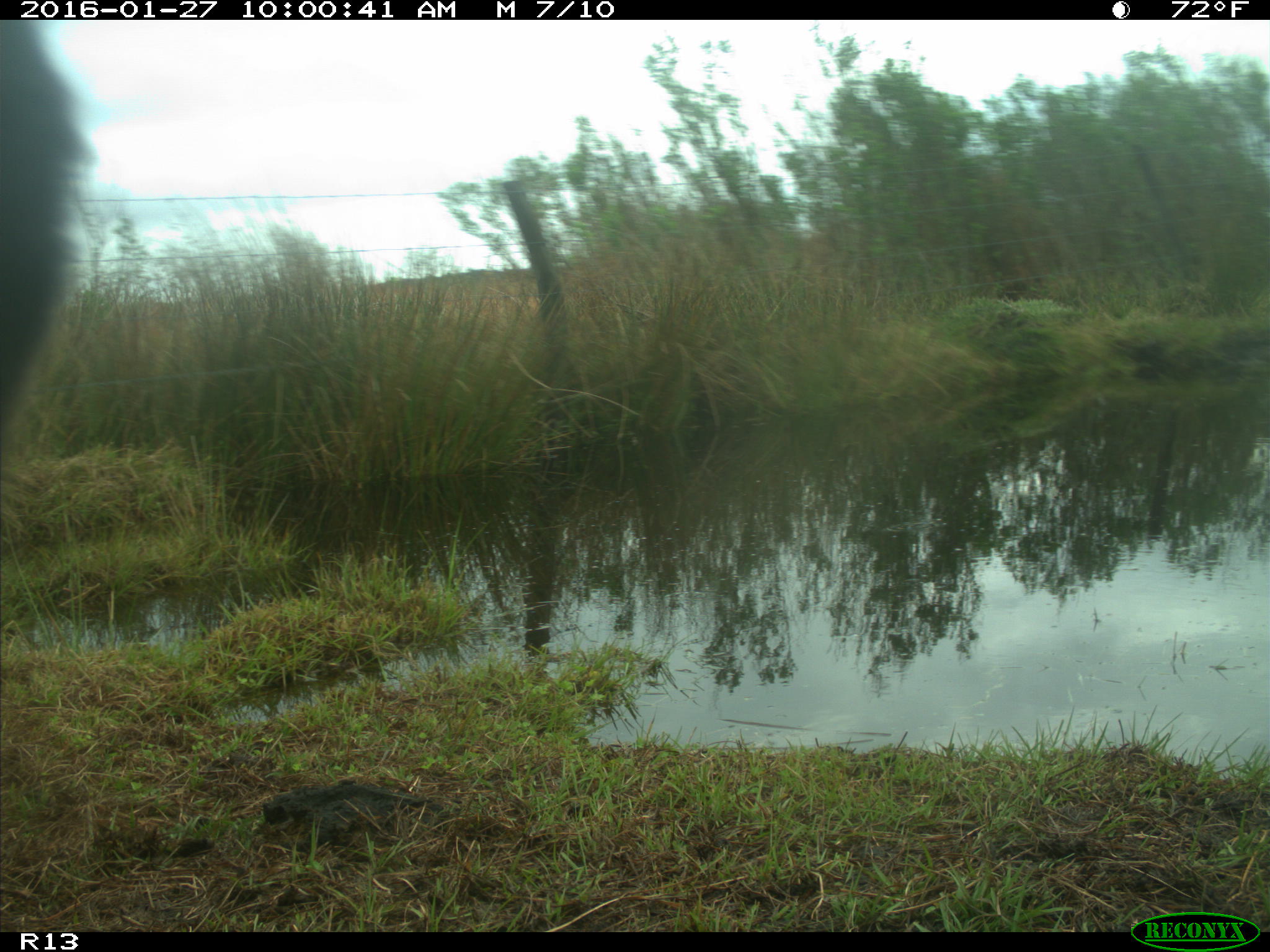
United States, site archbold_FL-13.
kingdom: Animalia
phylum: Chordata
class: Mammalia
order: Artiodactyla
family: Bovidae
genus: Bos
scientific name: Bos taurus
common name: domestic cow